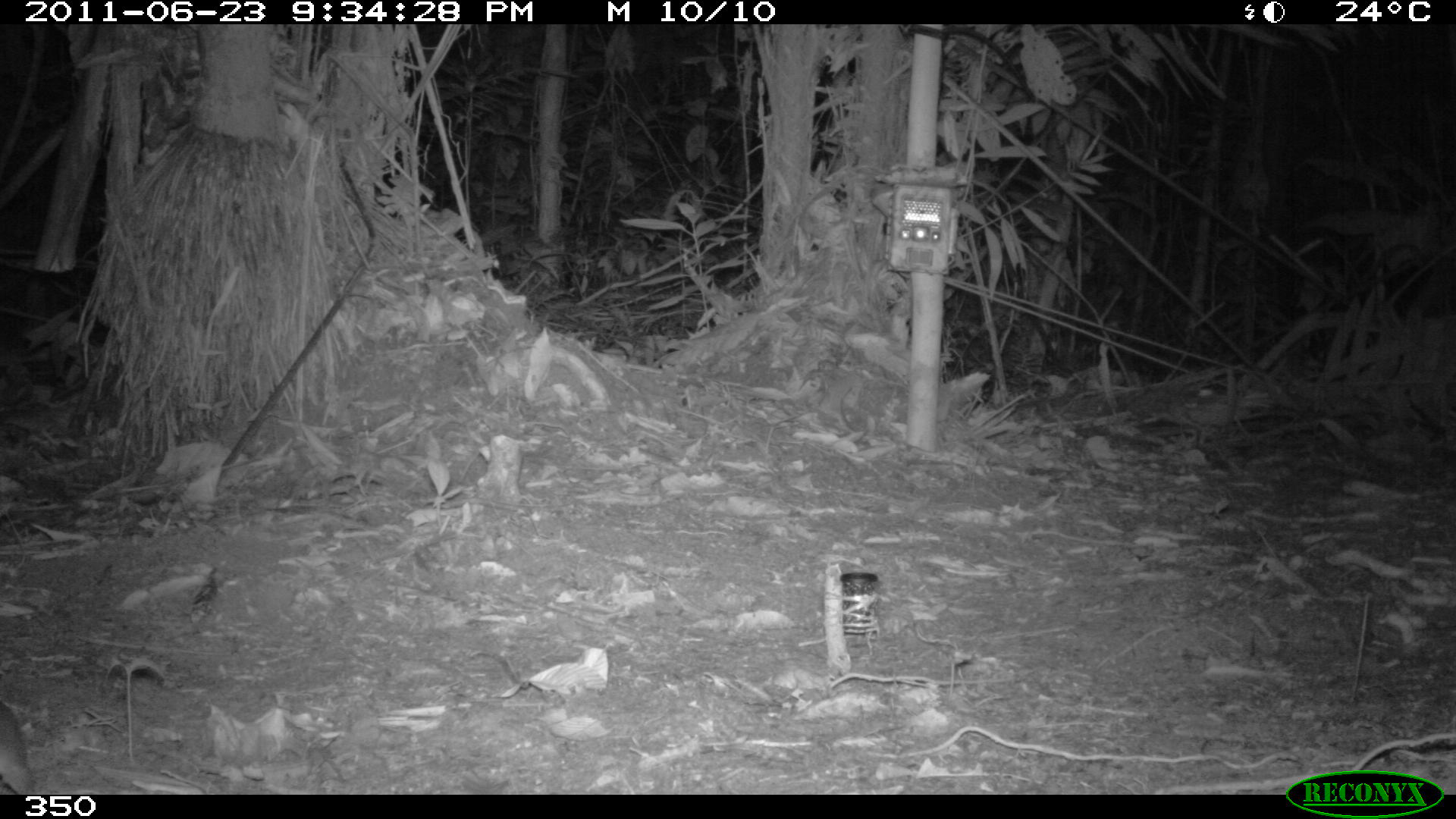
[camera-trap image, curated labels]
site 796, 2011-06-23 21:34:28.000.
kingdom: Animalia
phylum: Chordata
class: Mammalia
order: Rodentia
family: Cuniculidae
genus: Cuniculus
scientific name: Cuniculus paca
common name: spotted paca